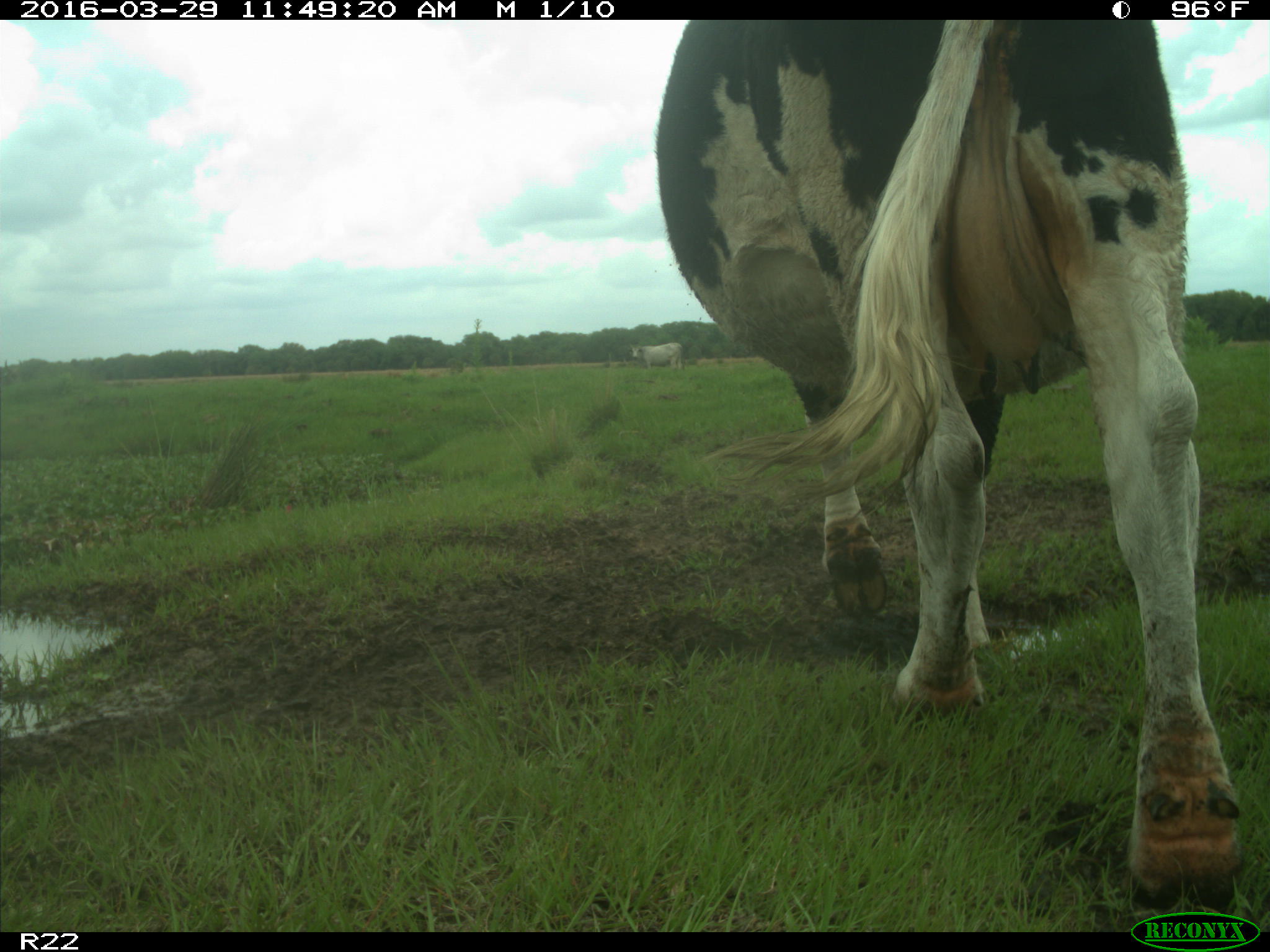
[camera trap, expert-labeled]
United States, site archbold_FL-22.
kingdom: Animalia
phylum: Chordata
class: Mammalia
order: Artiodactyla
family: Bovidae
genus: Bos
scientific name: Bos taurus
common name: domestic cow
Bos taurus (domestic cow).